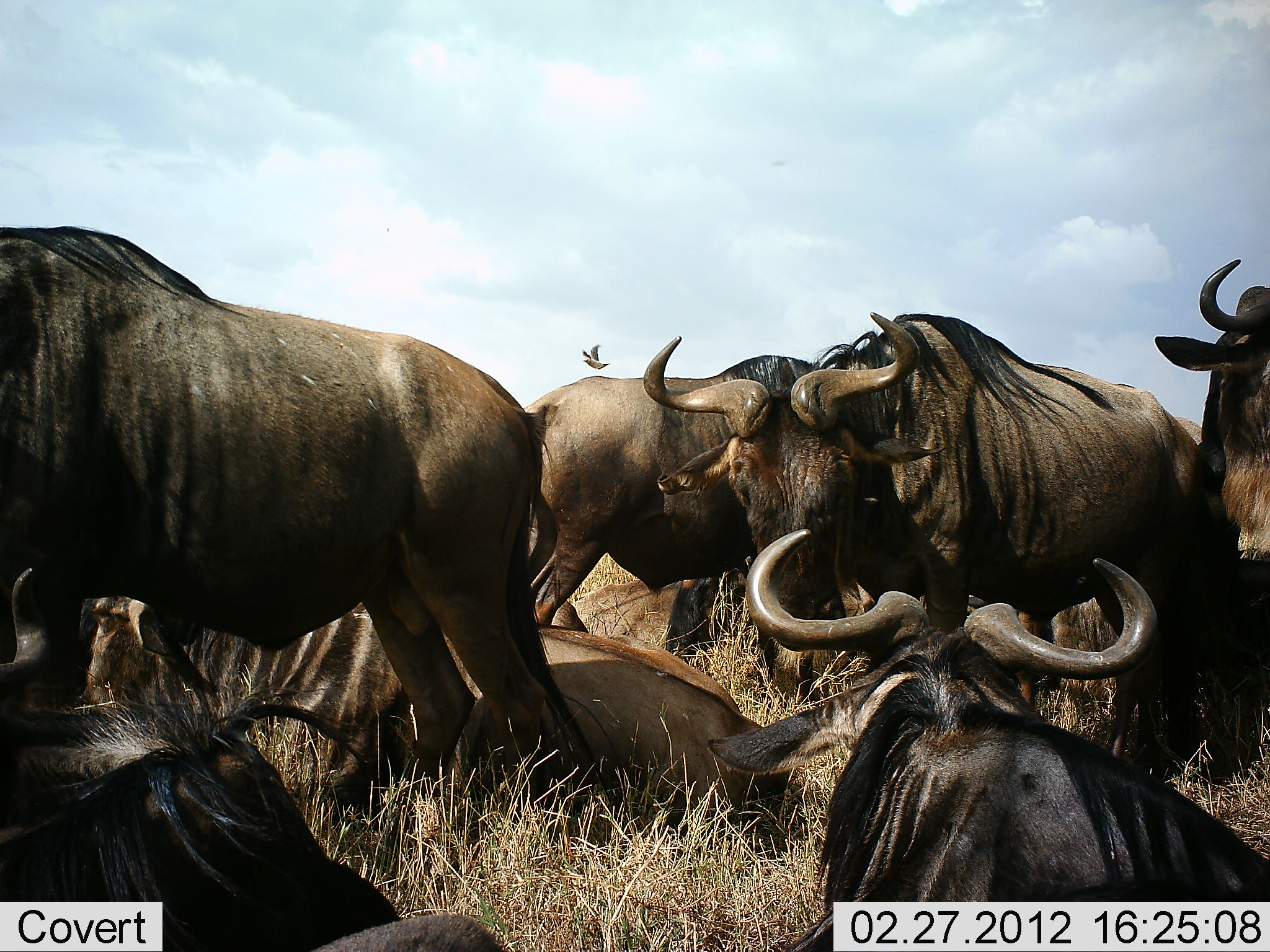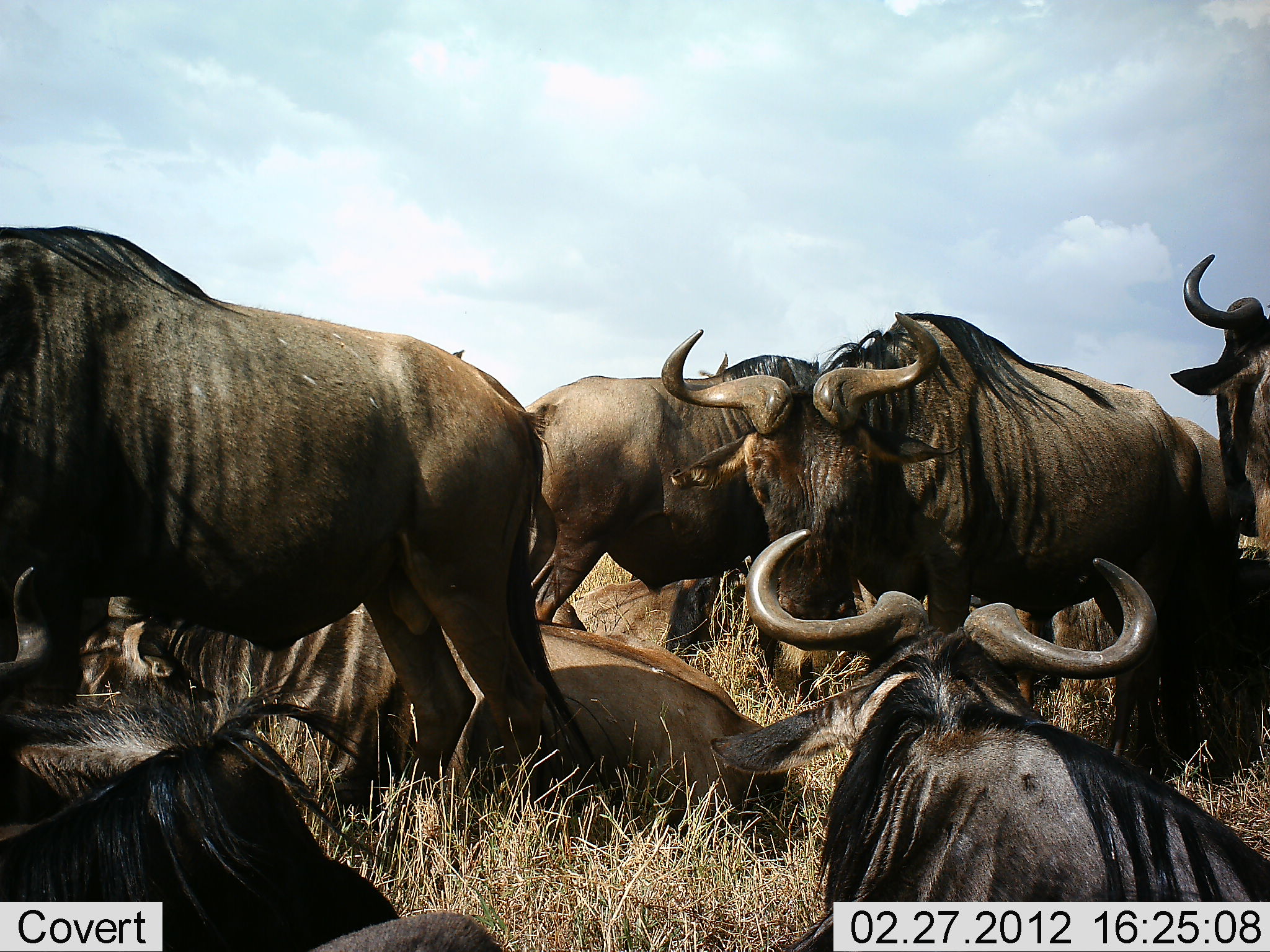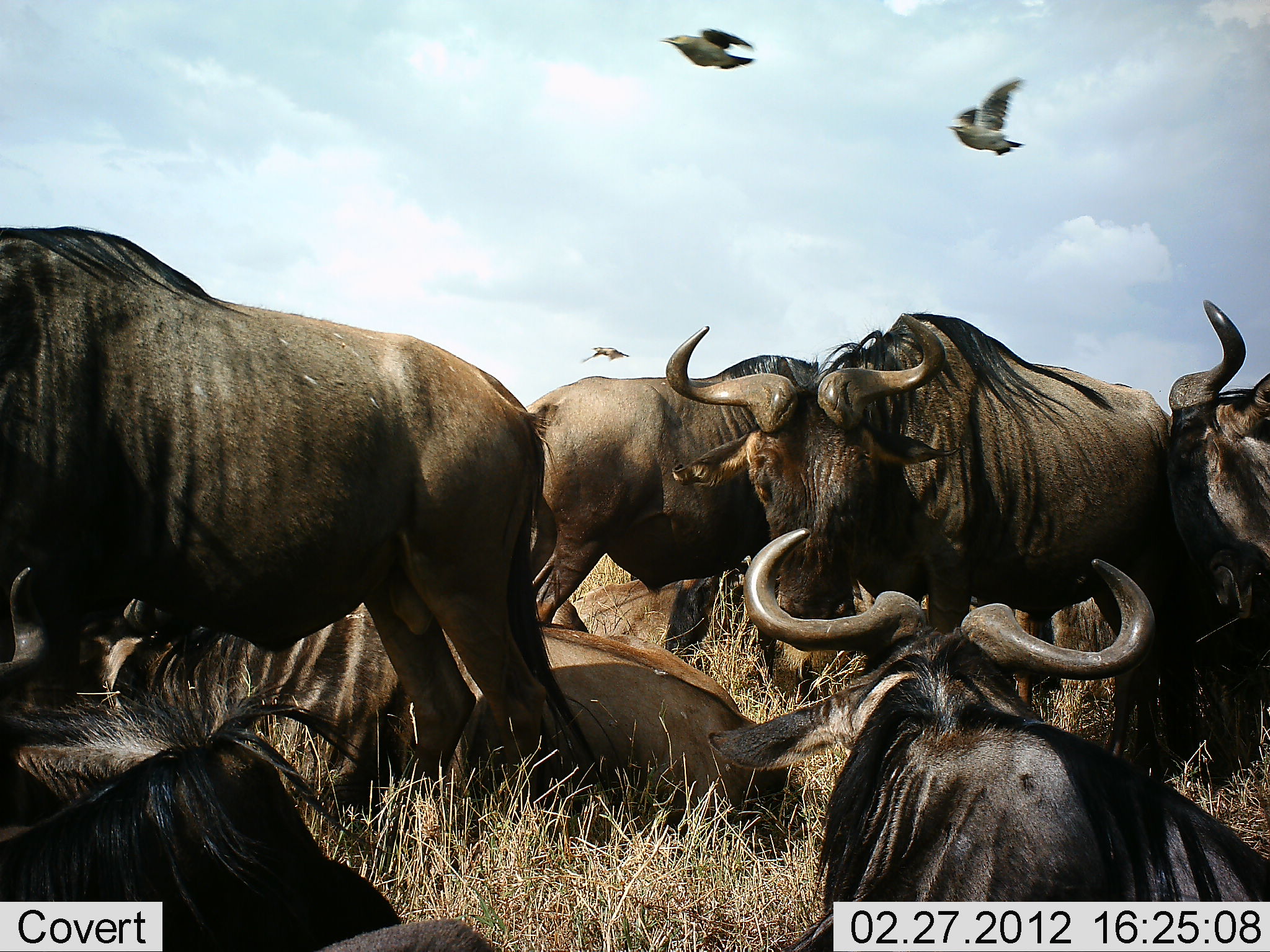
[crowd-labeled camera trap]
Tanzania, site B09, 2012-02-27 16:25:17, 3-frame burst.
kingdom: Animalia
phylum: Chordata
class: Aves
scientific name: Aves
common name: bird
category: otherbird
Otherbird (bird) (Aves), count 3. Behavior (volunteer vote fractions): standing 0%, resting 0%, moving 100%, interacting 0%. Young present (vote fraction): 0%. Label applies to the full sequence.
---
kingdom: Animalia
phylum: Chordata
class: Mammalia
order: Artiodactyla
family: Bovidae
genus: Connochaetes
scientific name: Connochaetes taurinus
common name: blue wildebeest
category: wildebeest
Wildebeest (blue wildebeest) (Connochaetes taurinus), count 8. Behavior (volunteer vote fractions): standing 68%, resting 95%, moving 11%, interacting 11%. Young present (vote fraction): 5%. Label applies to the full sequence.